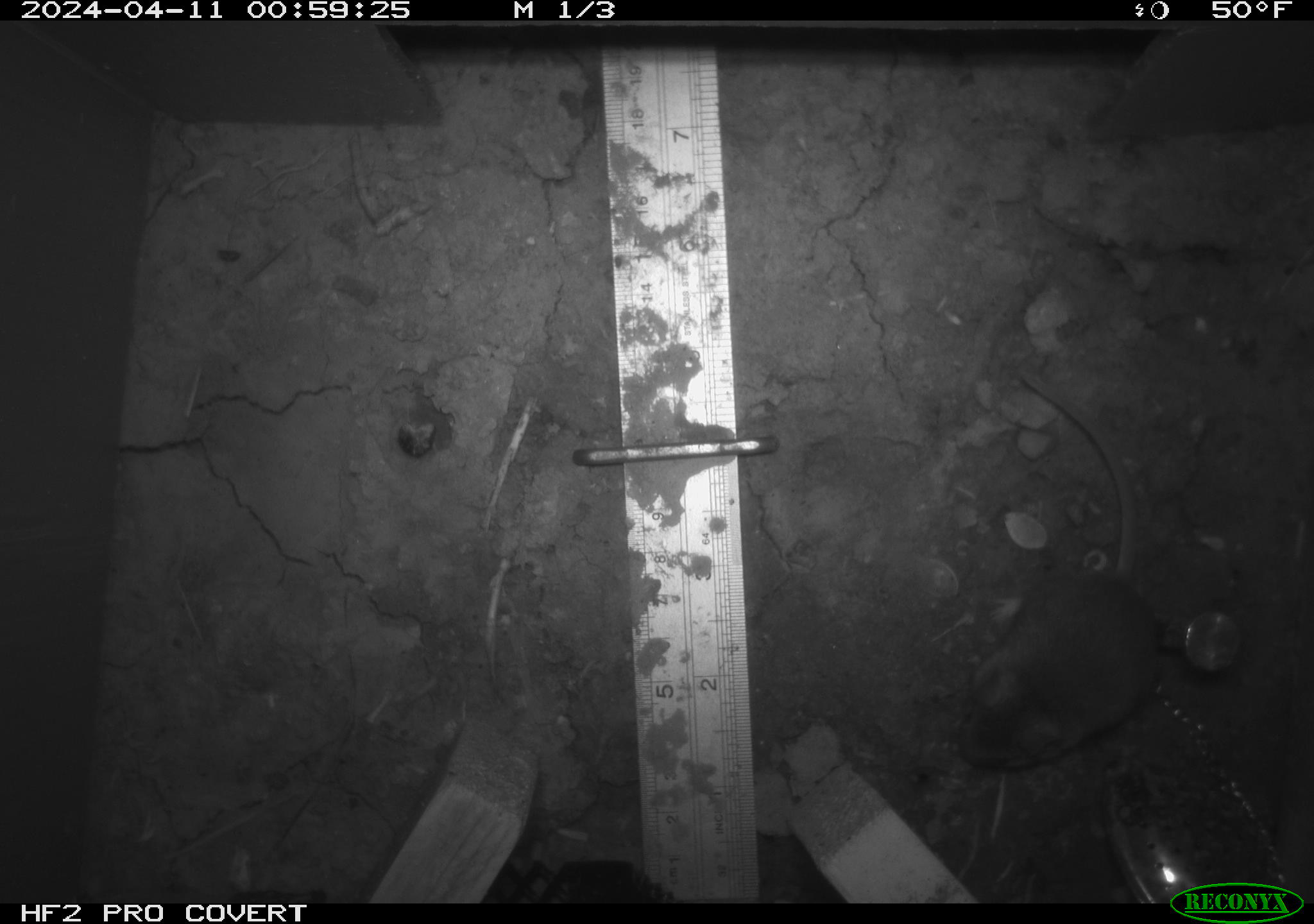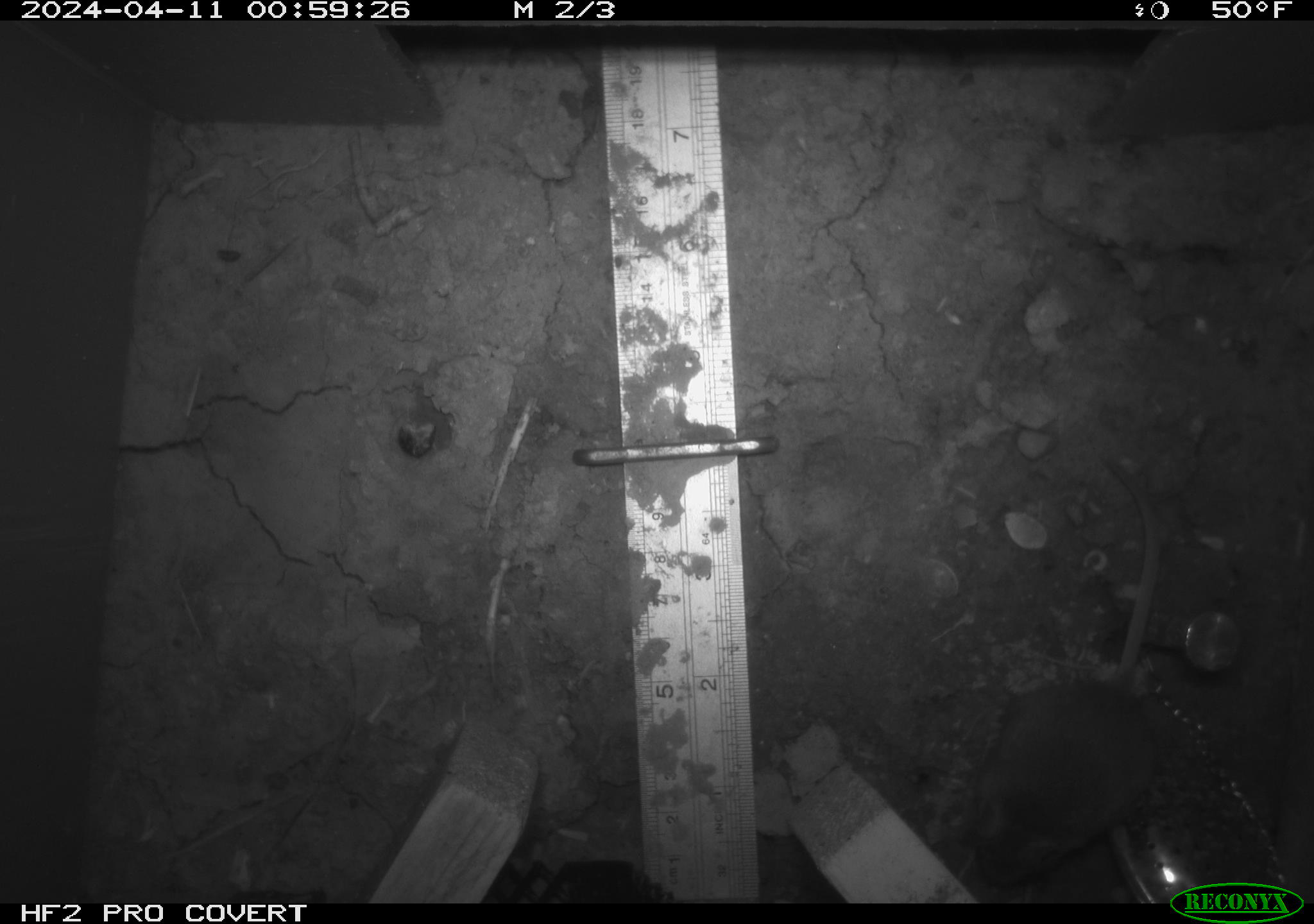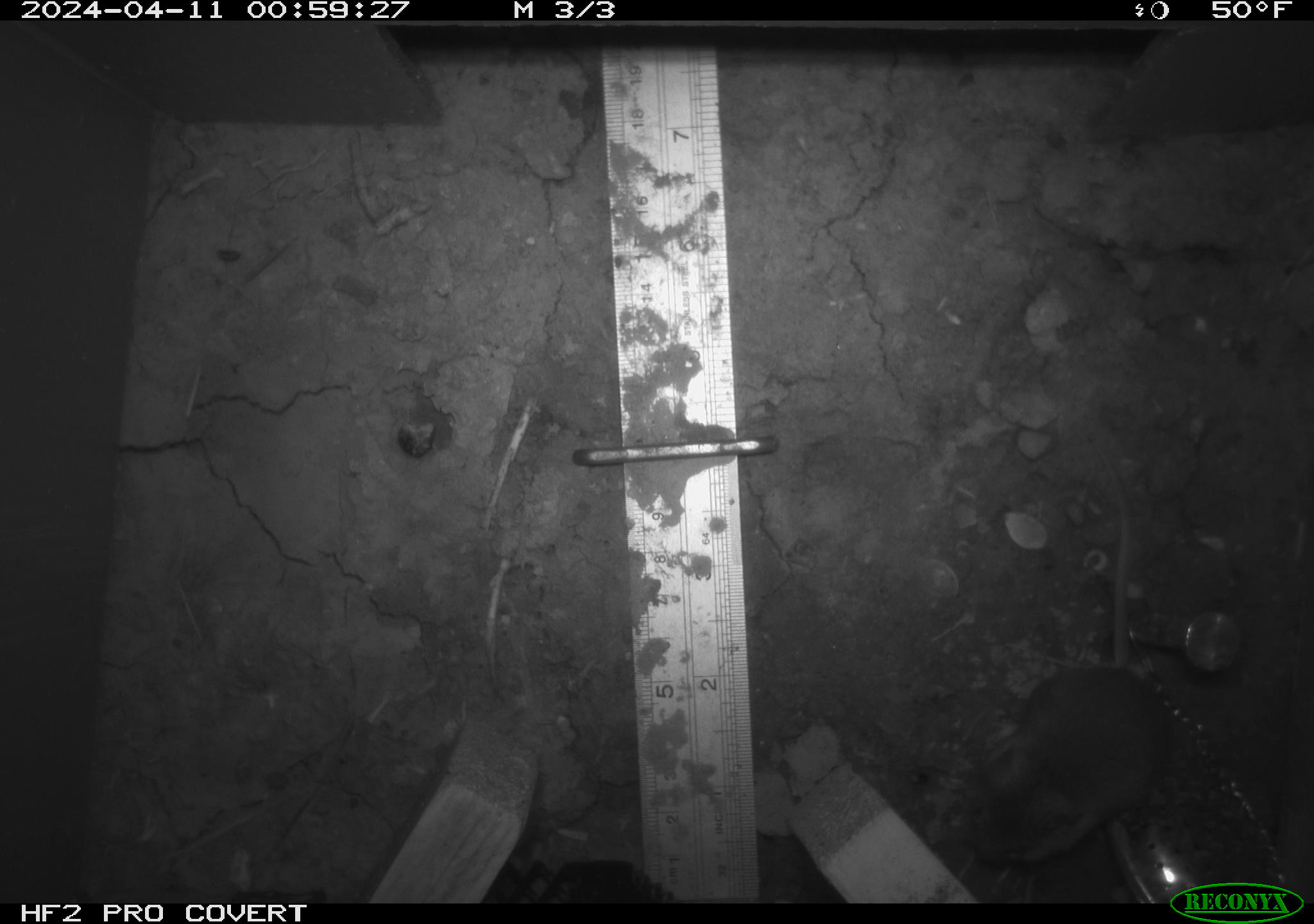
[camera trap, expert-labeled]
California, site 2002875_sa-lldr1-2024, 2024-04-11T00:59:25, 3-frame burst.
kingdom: Animalia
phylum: Chordata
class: Mammalia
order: Rodentia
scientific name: Rodentia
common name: mouse species